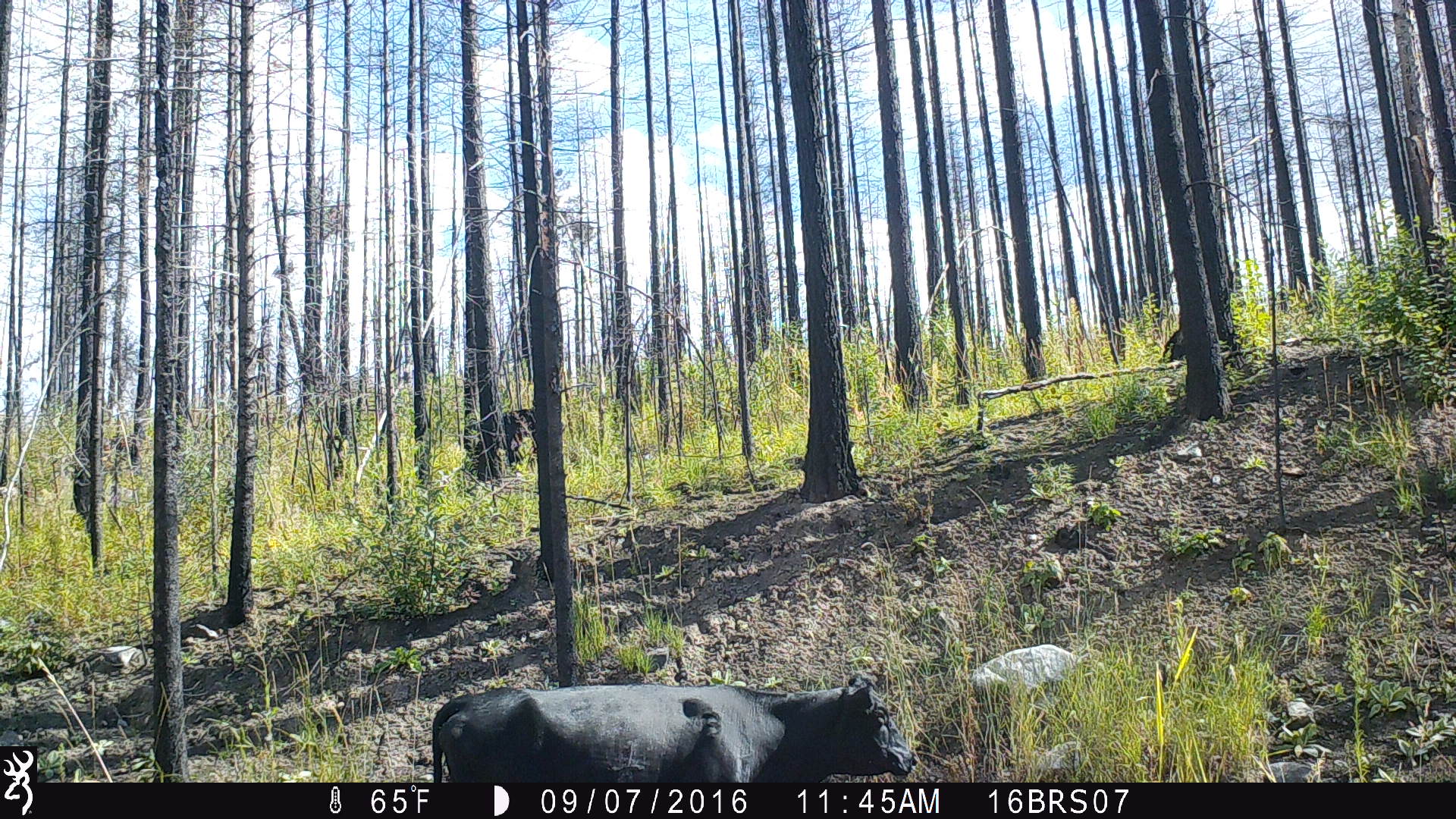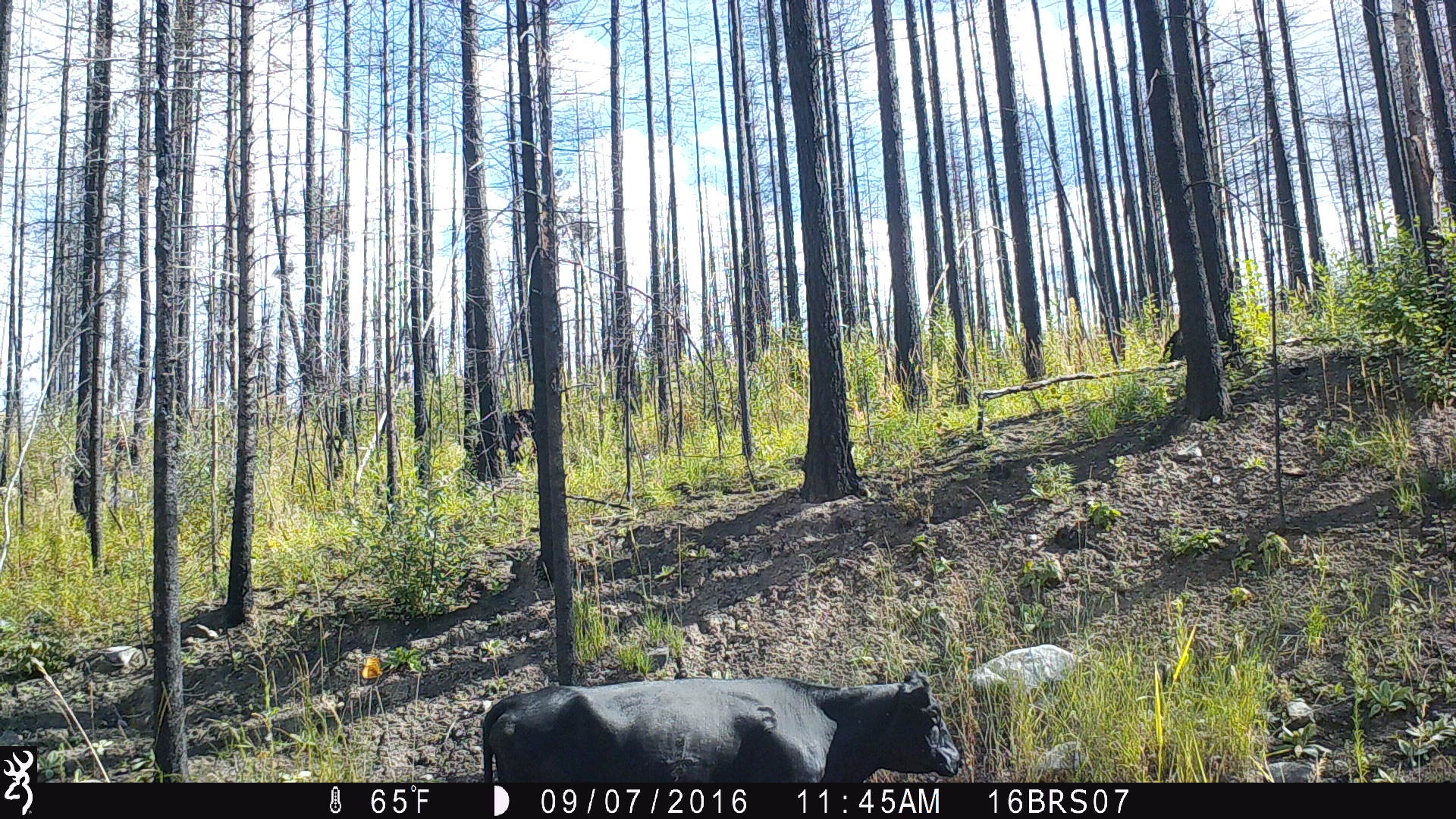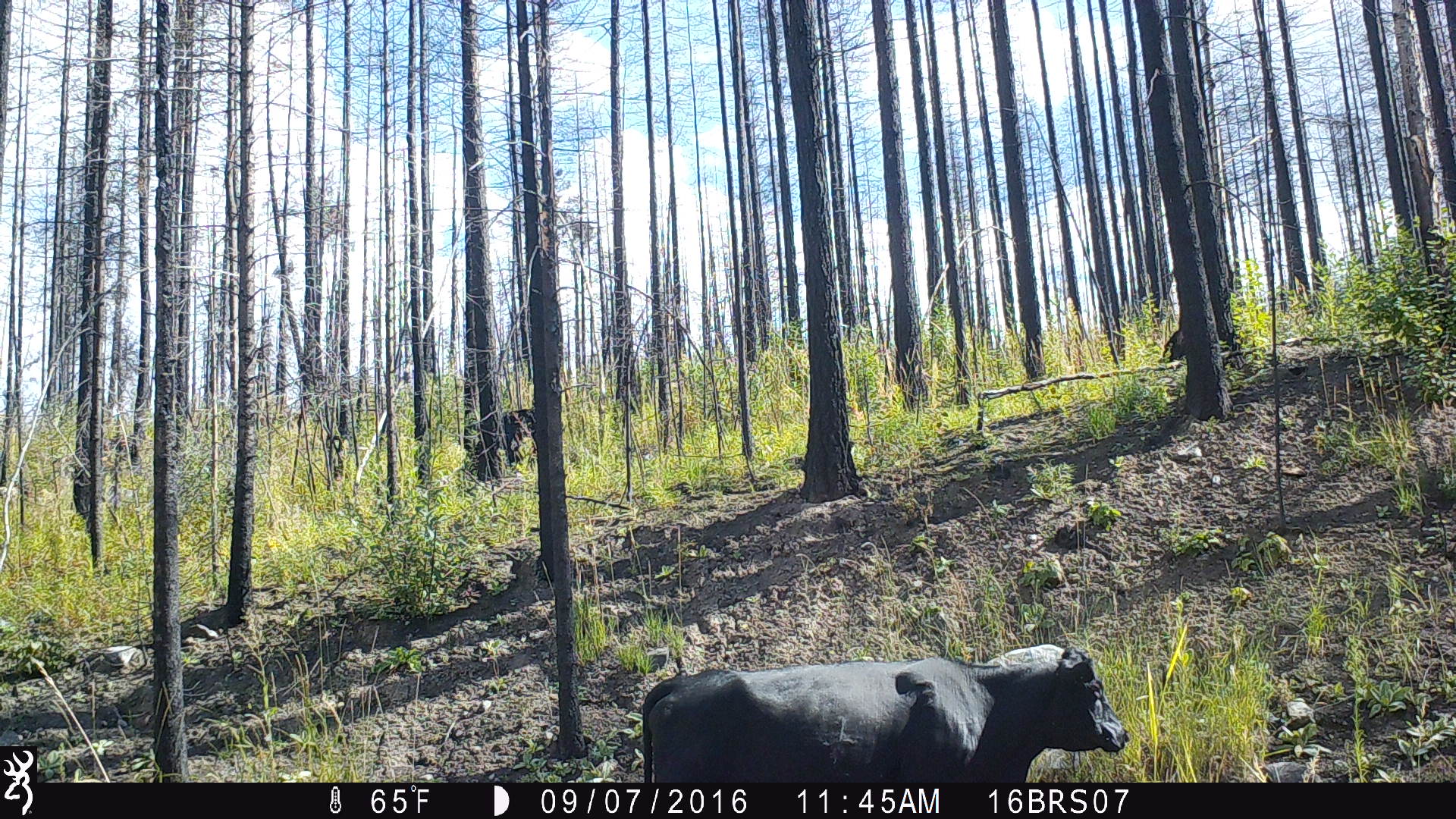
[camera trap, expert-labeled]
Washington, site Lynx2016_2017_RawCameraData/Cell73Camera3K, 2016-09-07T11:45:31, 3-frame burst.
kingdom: Animalia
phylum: Chordata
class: Mammalia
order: Artiodactyla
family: Bovidae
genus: Bos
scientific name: Bos taurus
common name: domestic cattle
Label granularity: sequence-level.